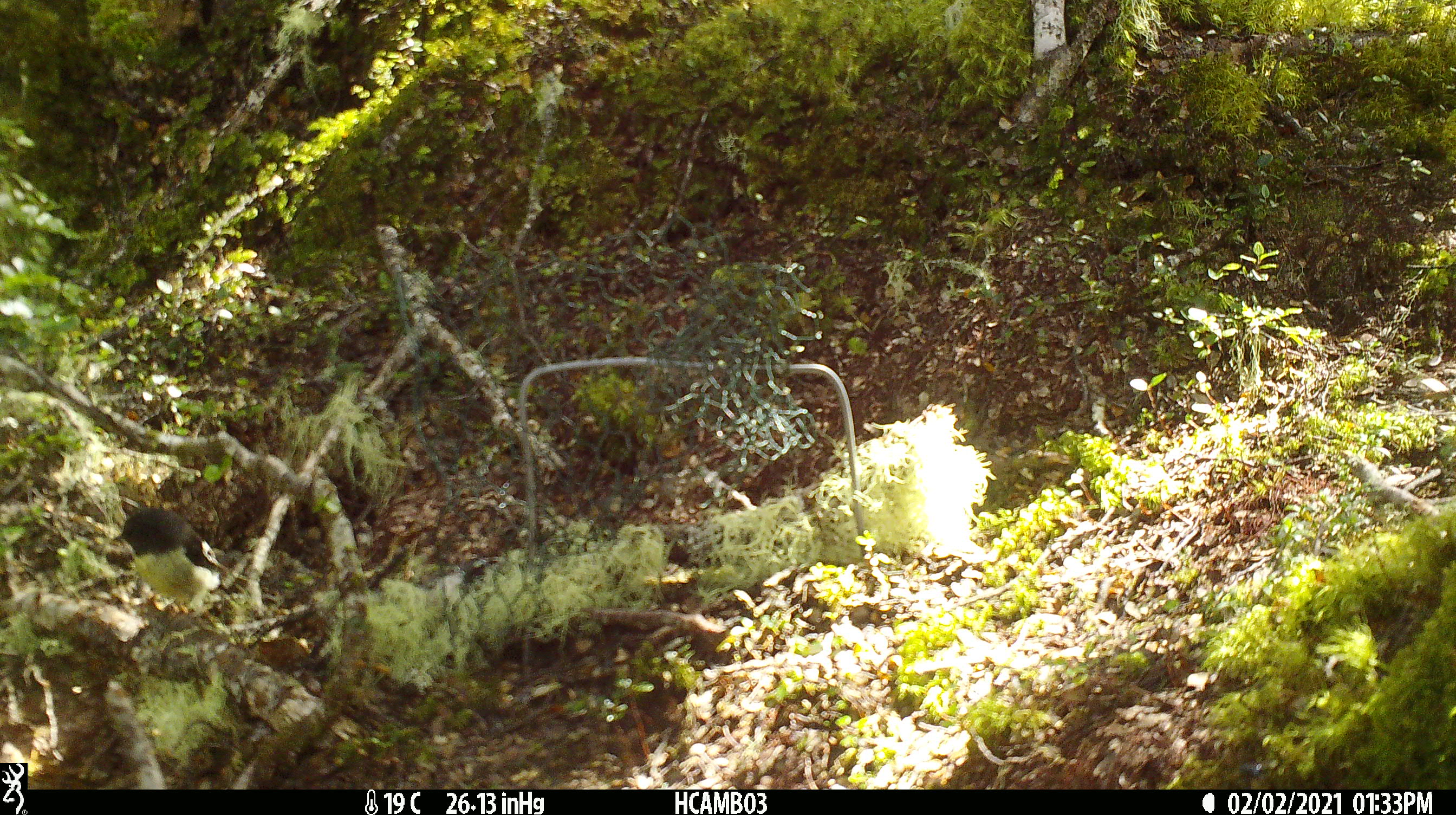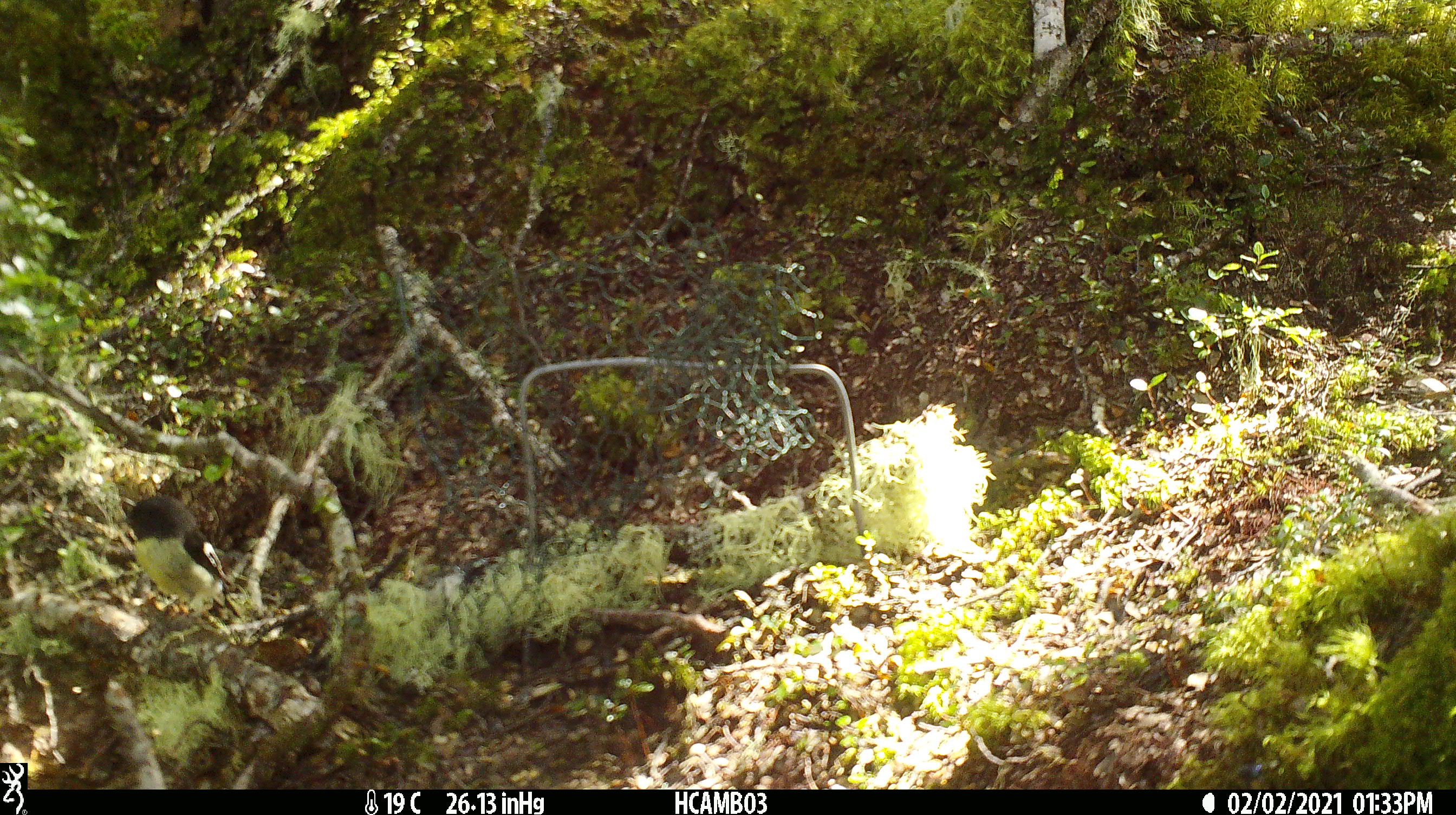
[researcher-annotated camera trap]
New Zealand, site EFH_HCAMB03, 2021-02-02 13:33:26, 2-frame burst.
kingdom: Animalia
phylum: Chordata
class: Aves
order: Passeriformes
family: Petroicidae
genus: Petroica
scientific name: Petroica macrocephala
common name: tomtit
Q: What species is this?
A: Tomtit (Petroica macrocephala).